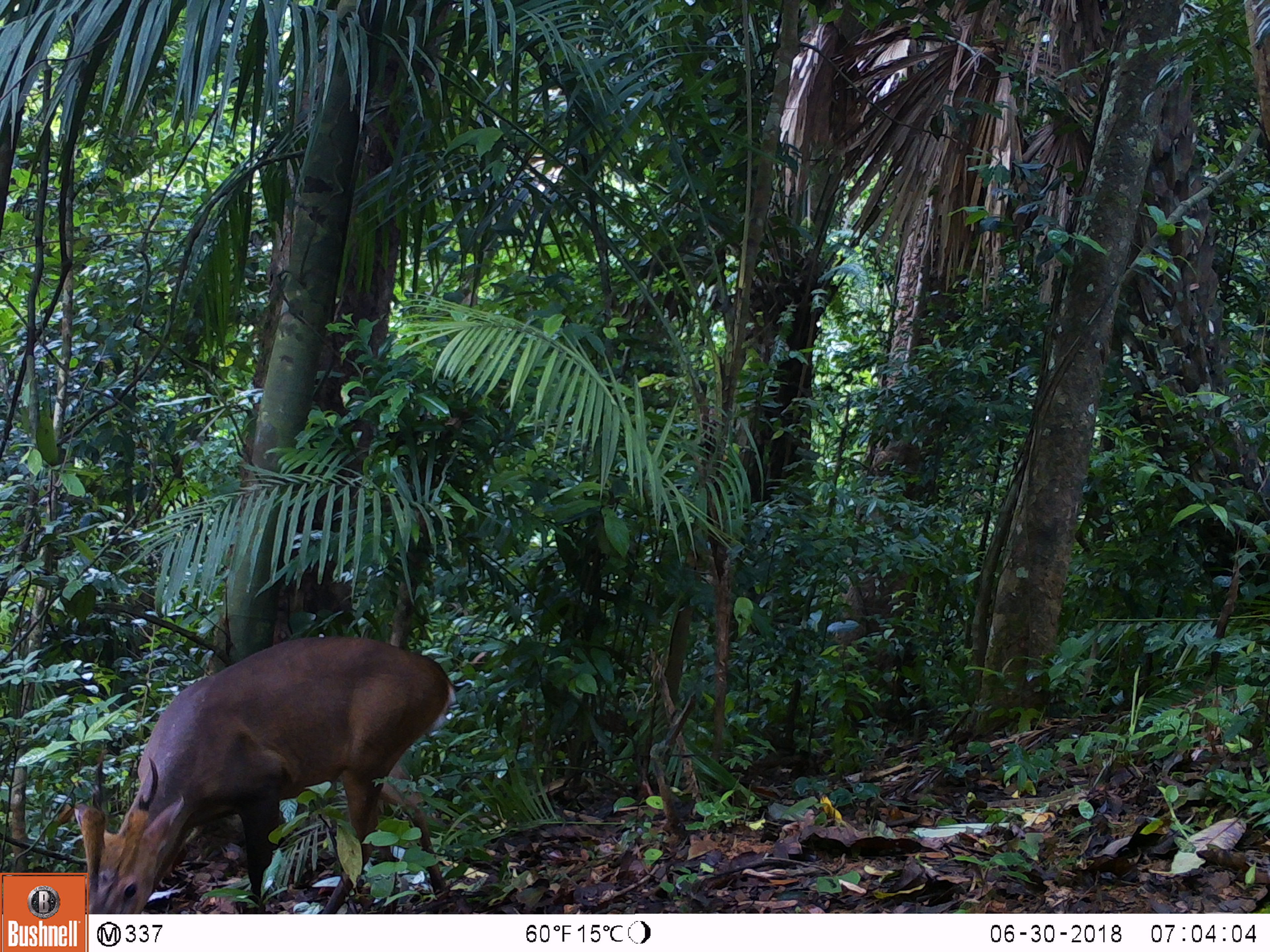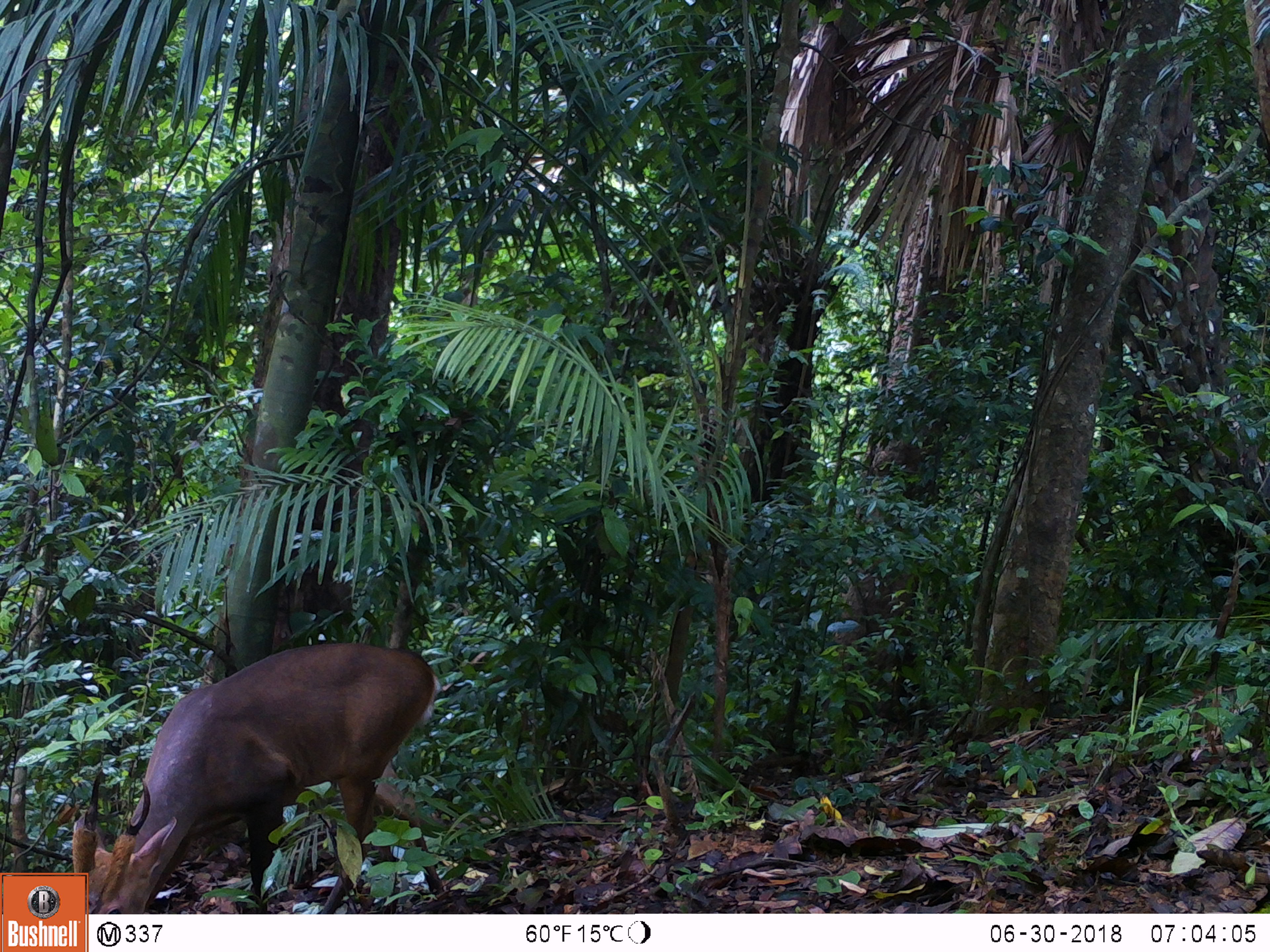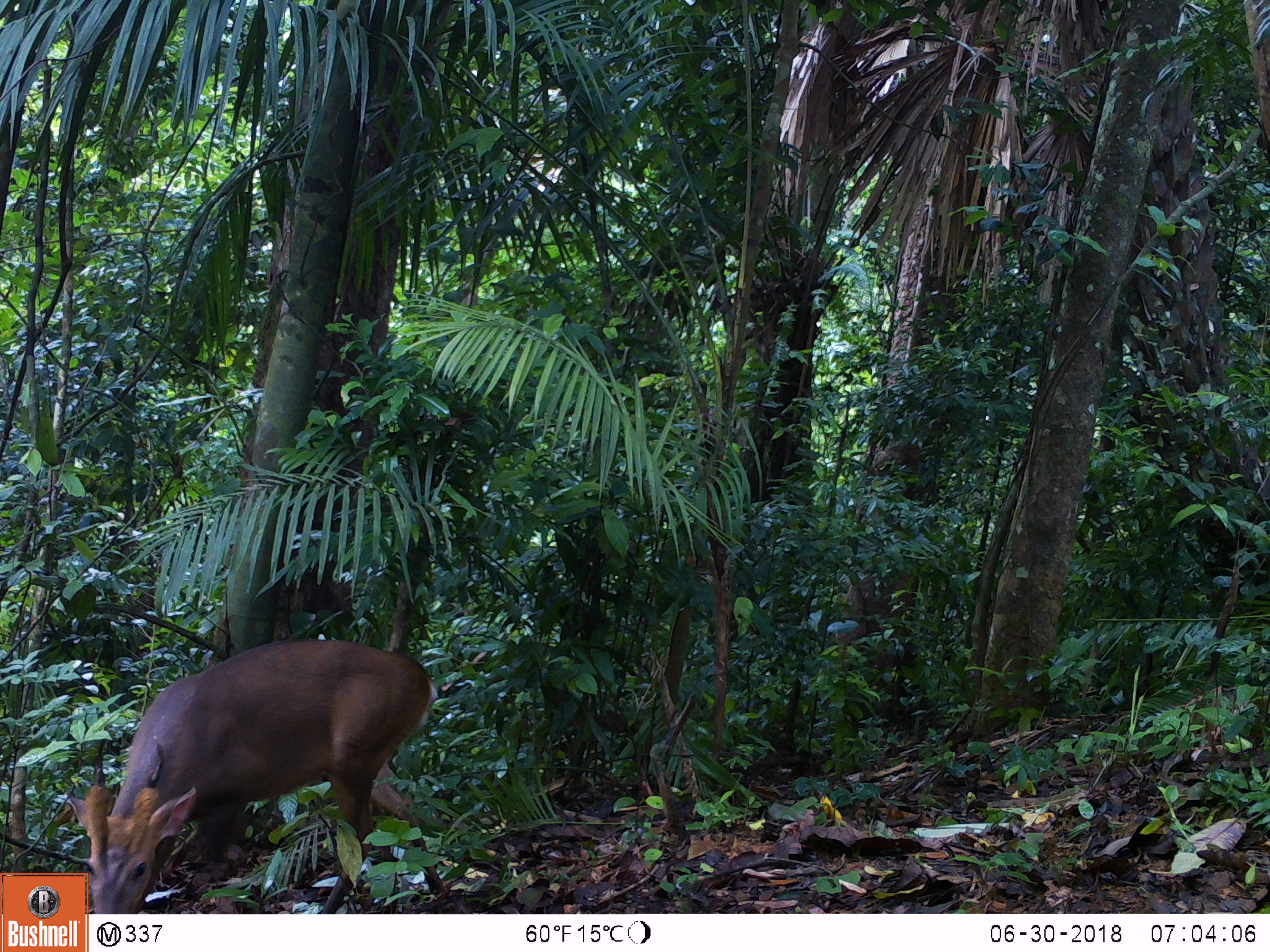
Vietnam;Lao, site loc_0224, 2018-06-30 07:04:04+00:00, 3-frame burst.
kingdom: Animalia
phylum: Chordata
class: Mammalia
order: Artiodactyla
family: Cervidae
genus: Muntiacus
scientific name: Muntiacus vuquangensis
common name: large-antlered muntjac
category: large antlered muntjac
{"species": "large antlered muntjac (large-antlered muntjac) (Muntiacus vuquangensis)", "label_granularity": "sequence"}